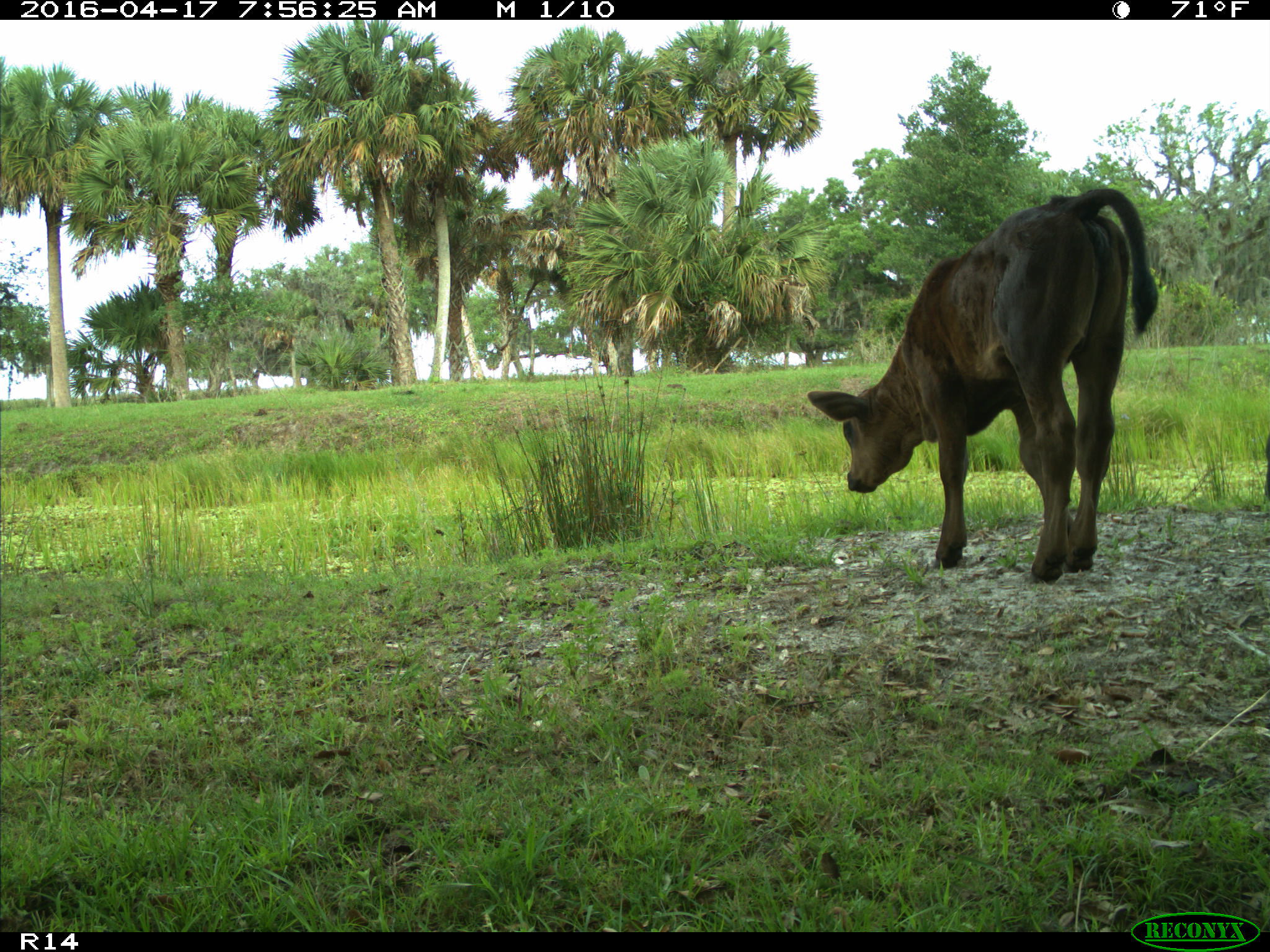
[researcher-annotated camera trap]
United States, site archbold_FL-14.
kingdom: Animalia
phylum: Chordata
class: Mammalia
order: Artiodactyla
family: Bovidae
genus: Bos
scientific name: Bos taurus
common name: domestic cow